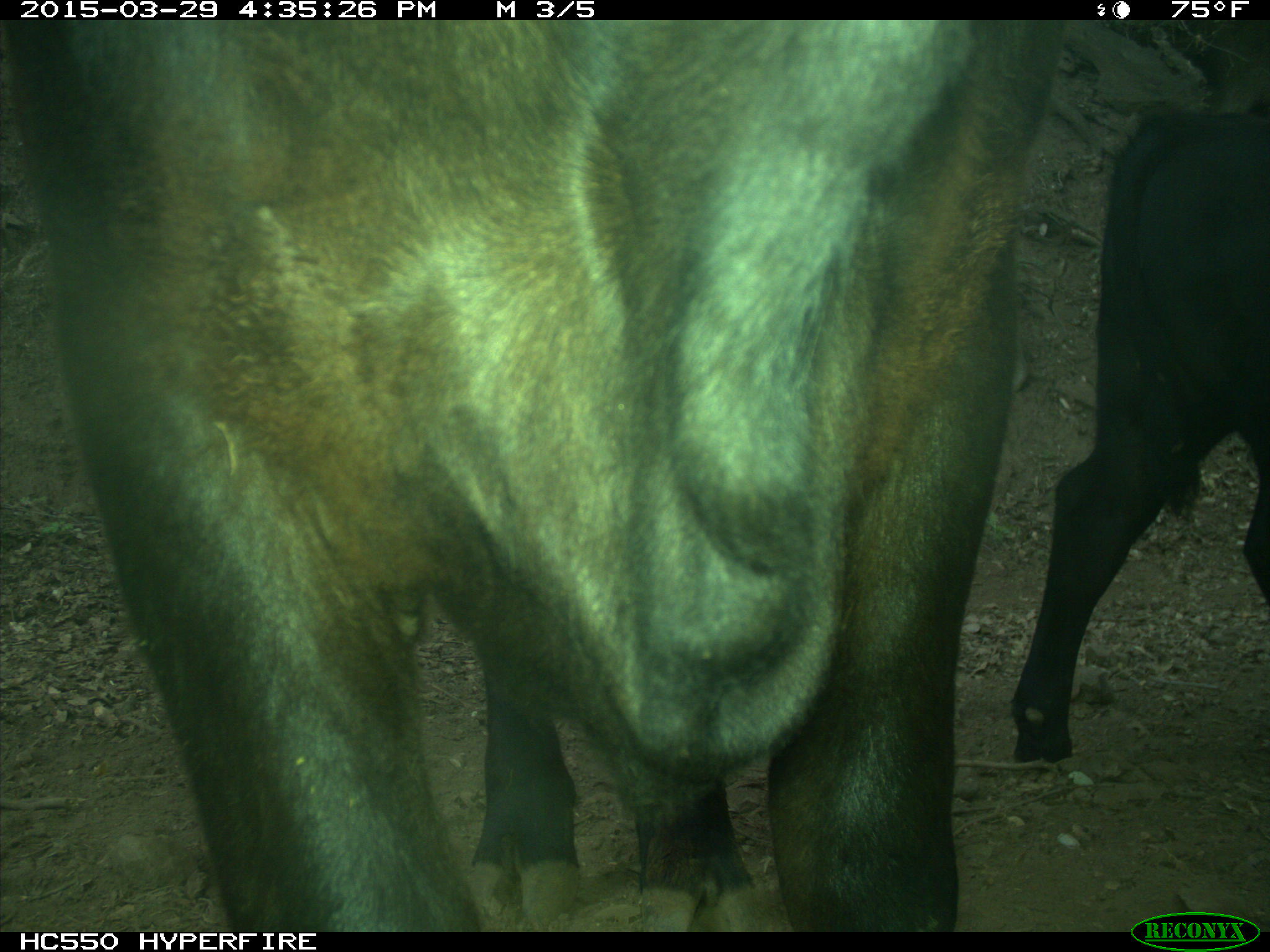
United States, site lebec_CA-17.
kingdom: Animalia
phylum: Chordata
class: Mammalia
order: Artiodactyla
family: Bovidae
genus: Bos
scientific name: Bos taurus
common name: domestic cow